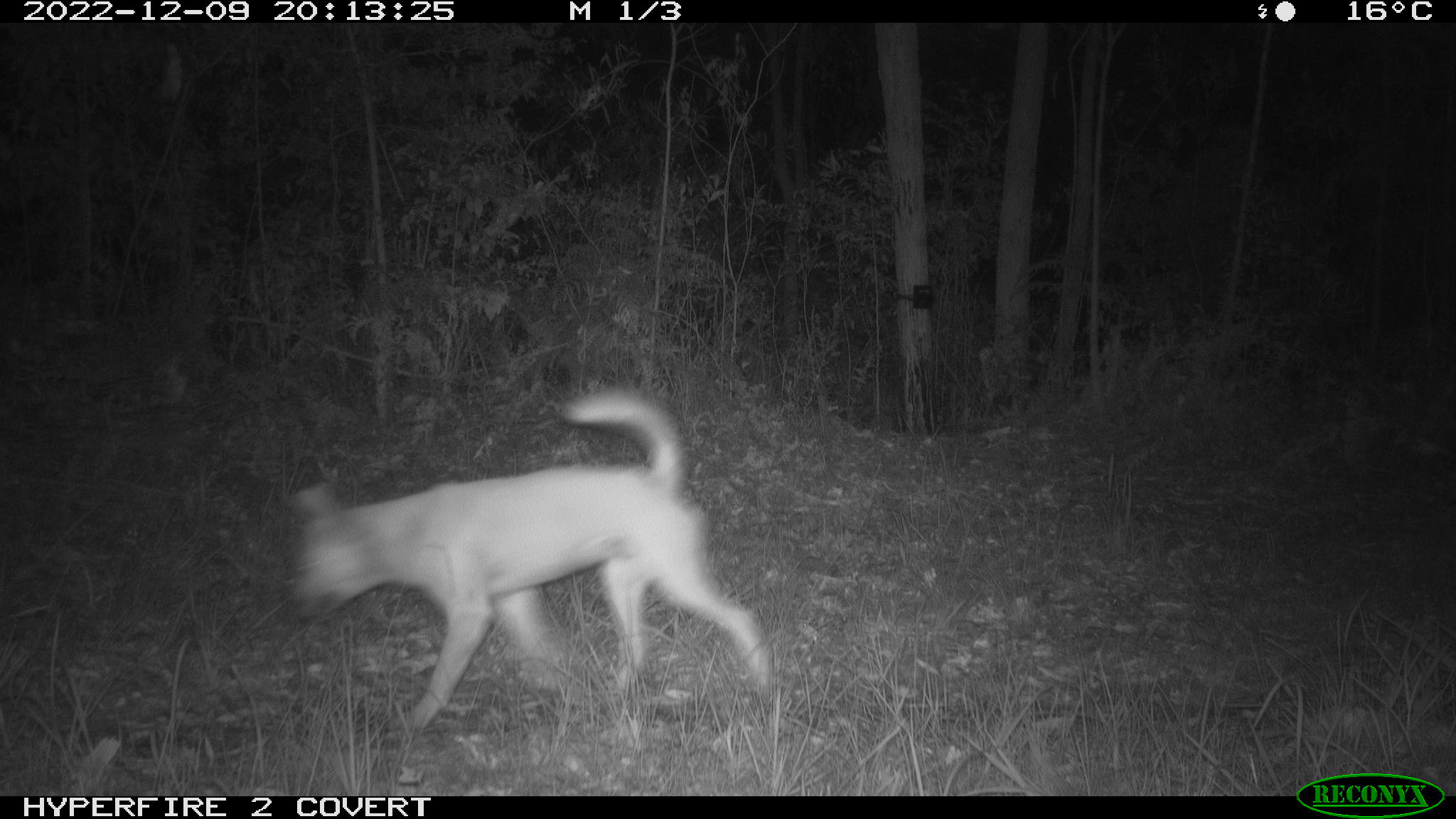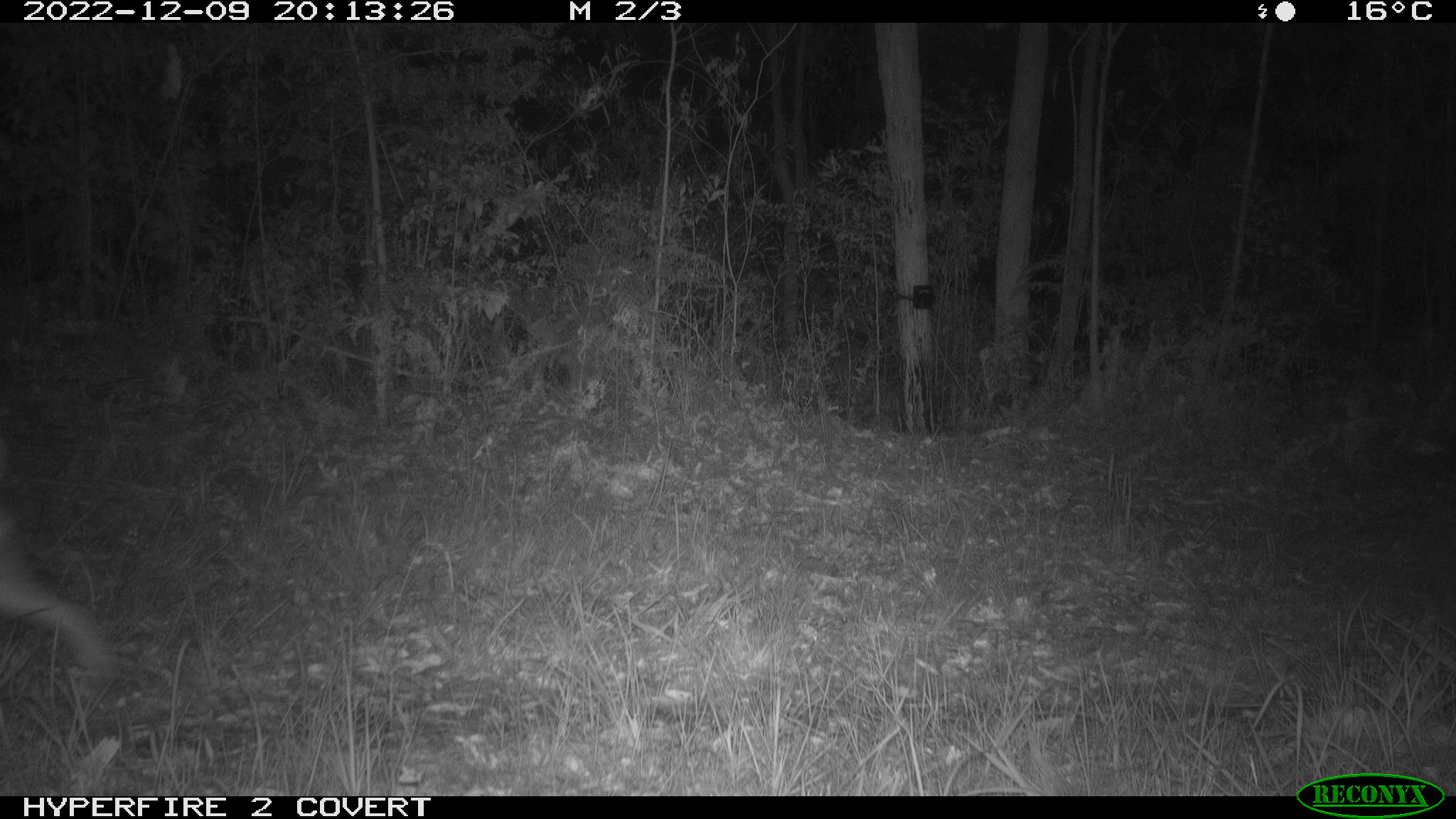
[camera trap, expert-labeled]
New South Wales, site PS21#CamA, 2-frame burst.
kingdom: Animalia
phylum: Chordata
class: Mammalia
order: Carnivora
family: Canidae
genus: Canis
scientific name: Canis familiaris dingo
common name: dingo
Dingo (Canis familiaris dingo).